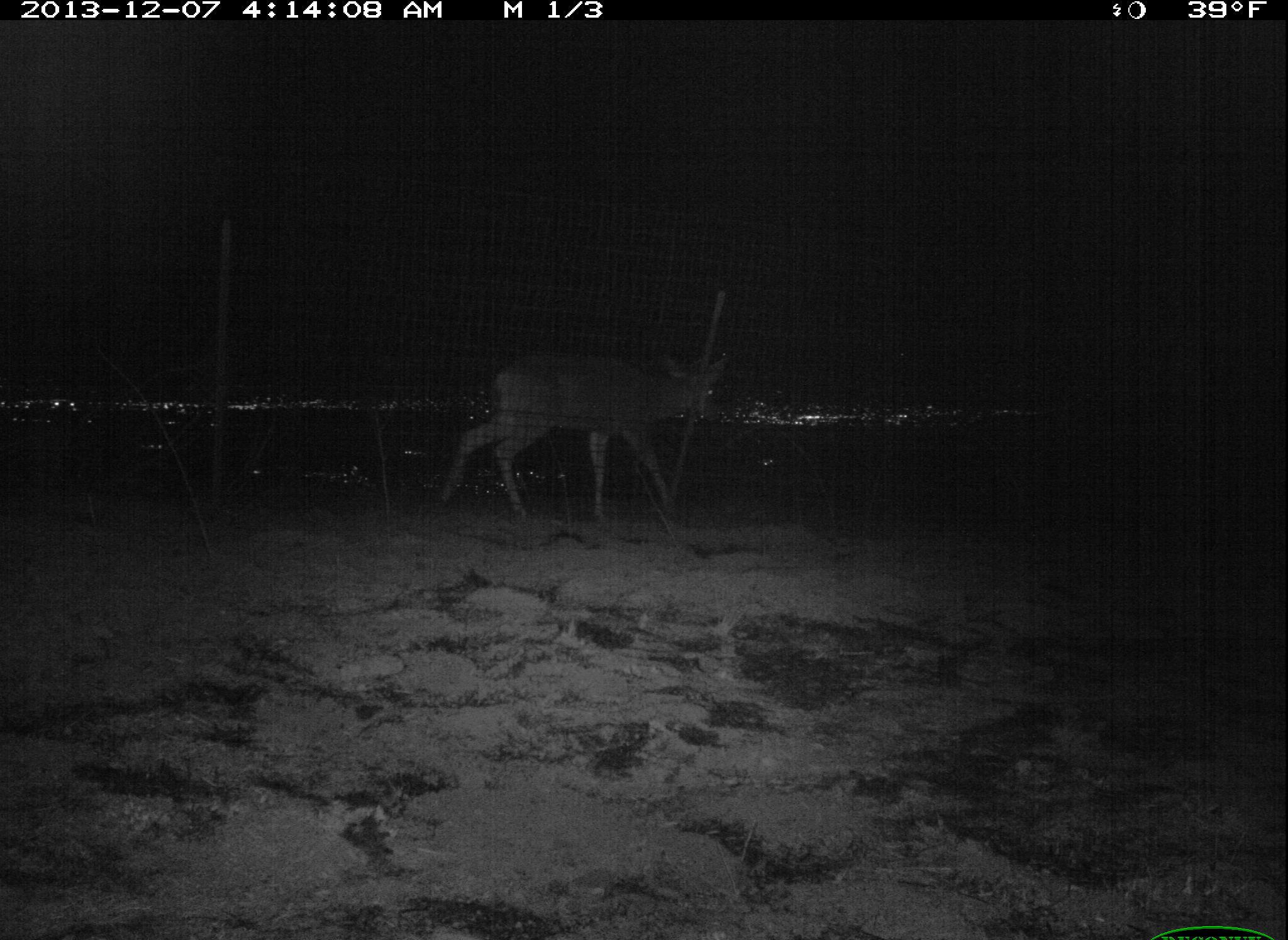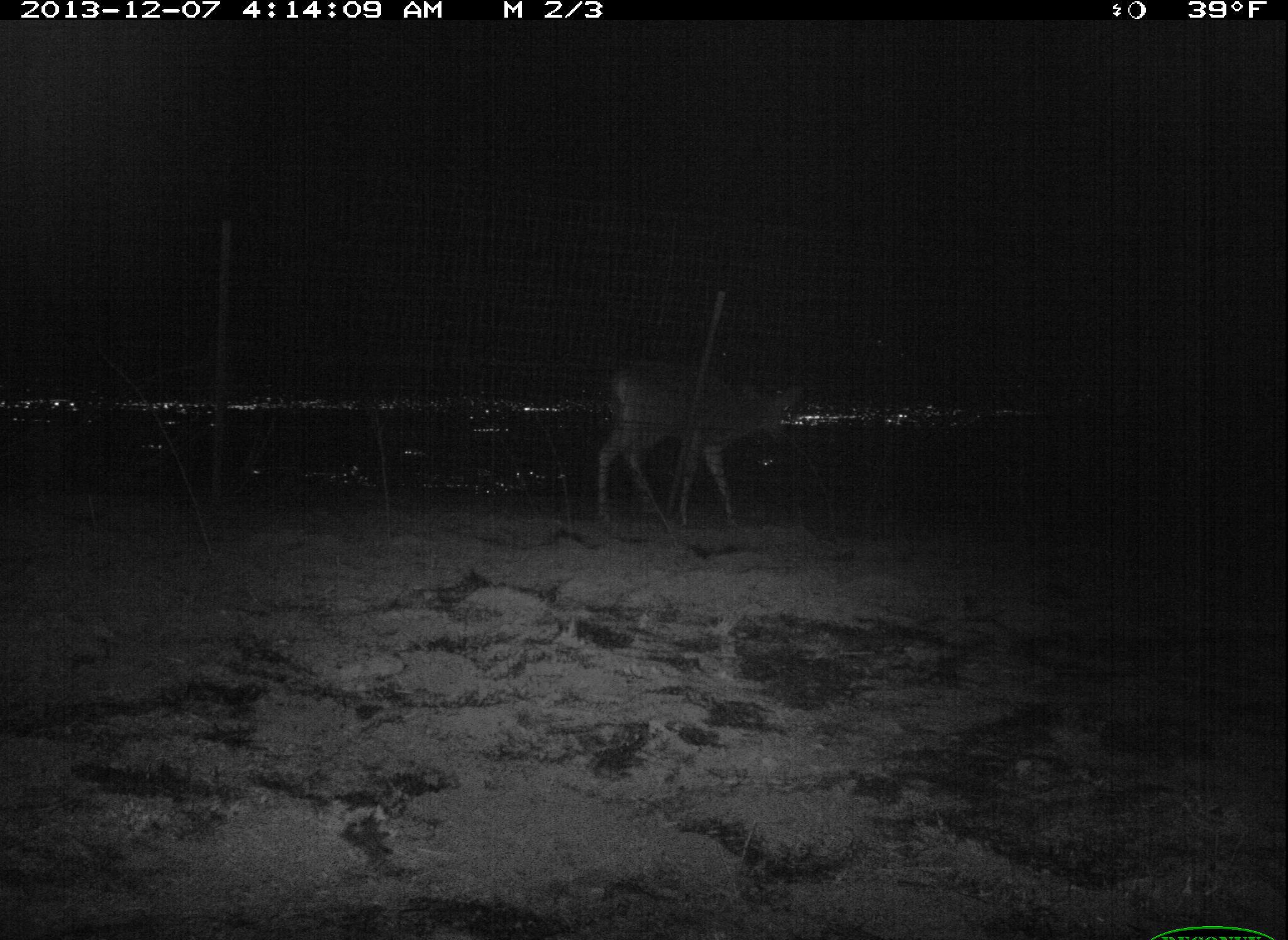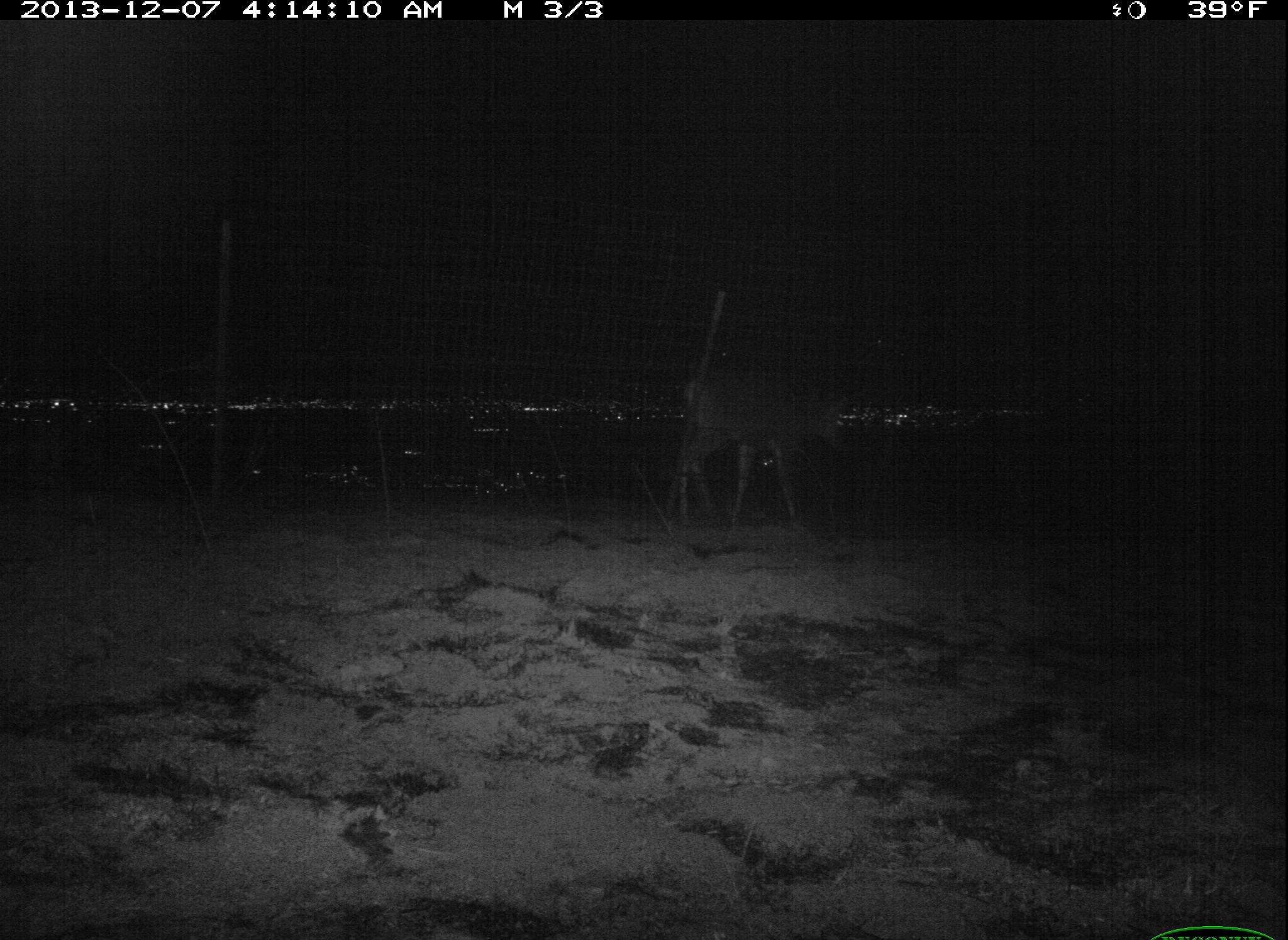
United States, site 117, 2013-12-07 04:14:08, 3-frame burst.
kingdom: Animalia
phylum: Chordata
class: Mammalia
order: Artiodactyla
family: Cervidae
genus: Odocoileus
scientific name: Odocoileus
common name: deer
Deer (Odocoileus).